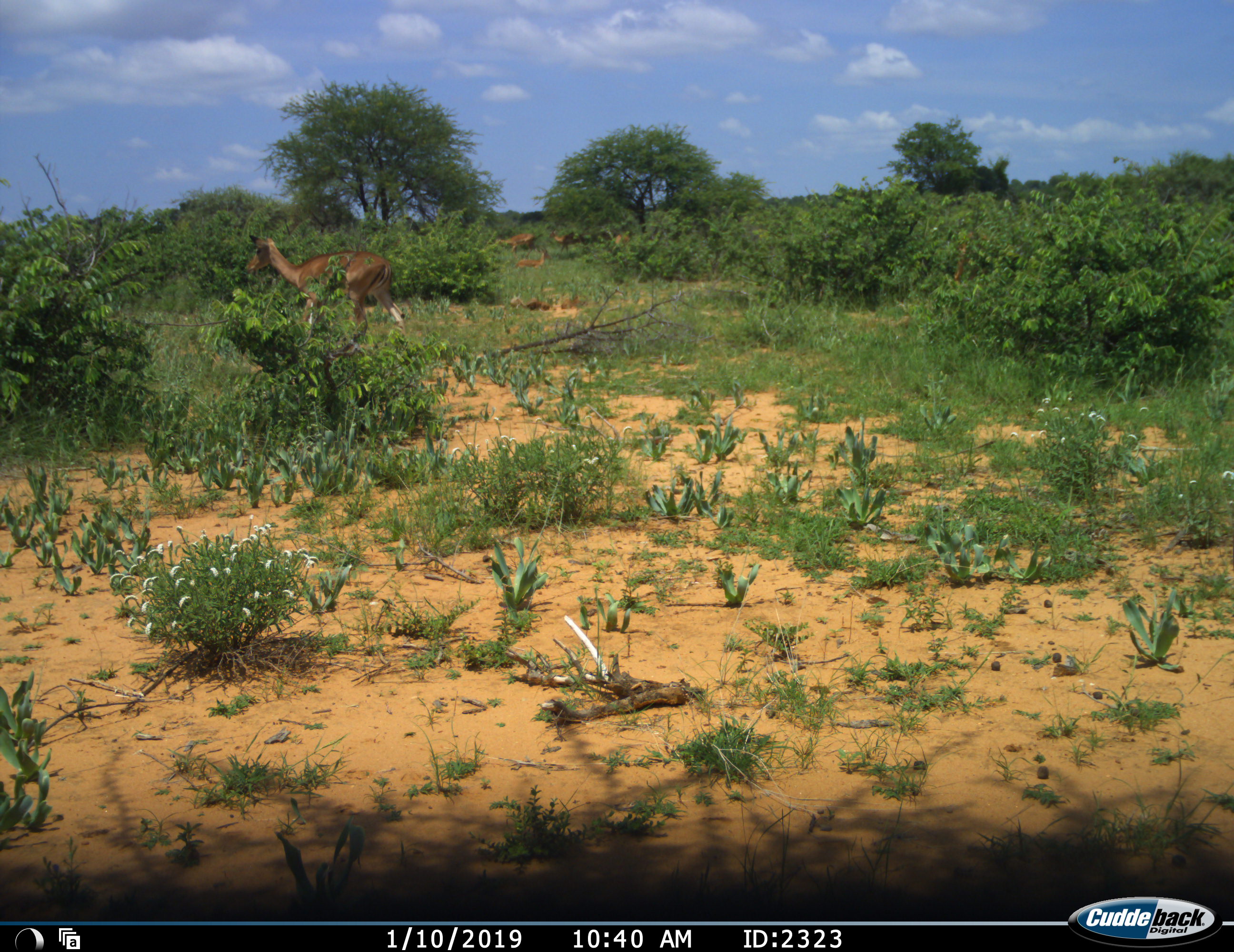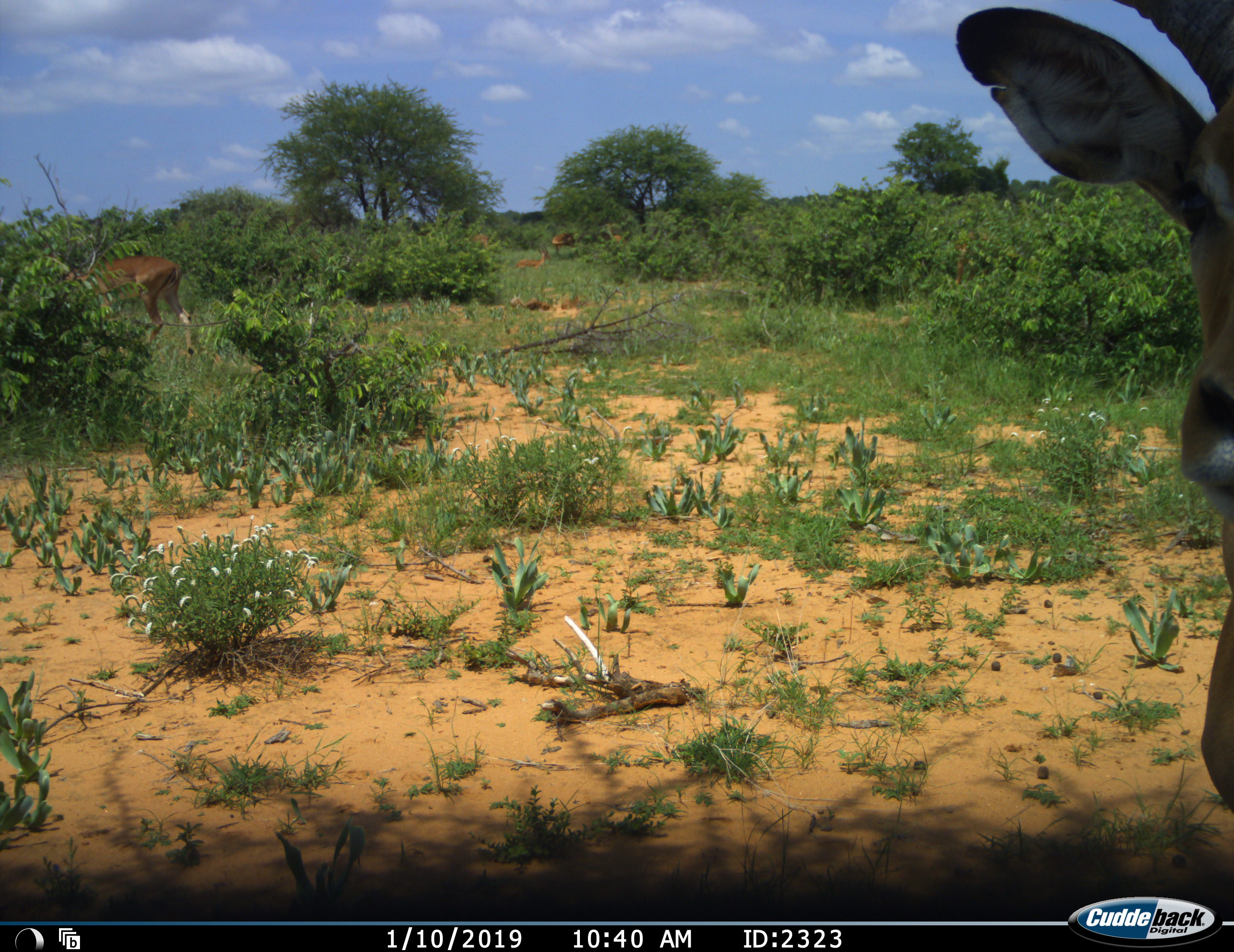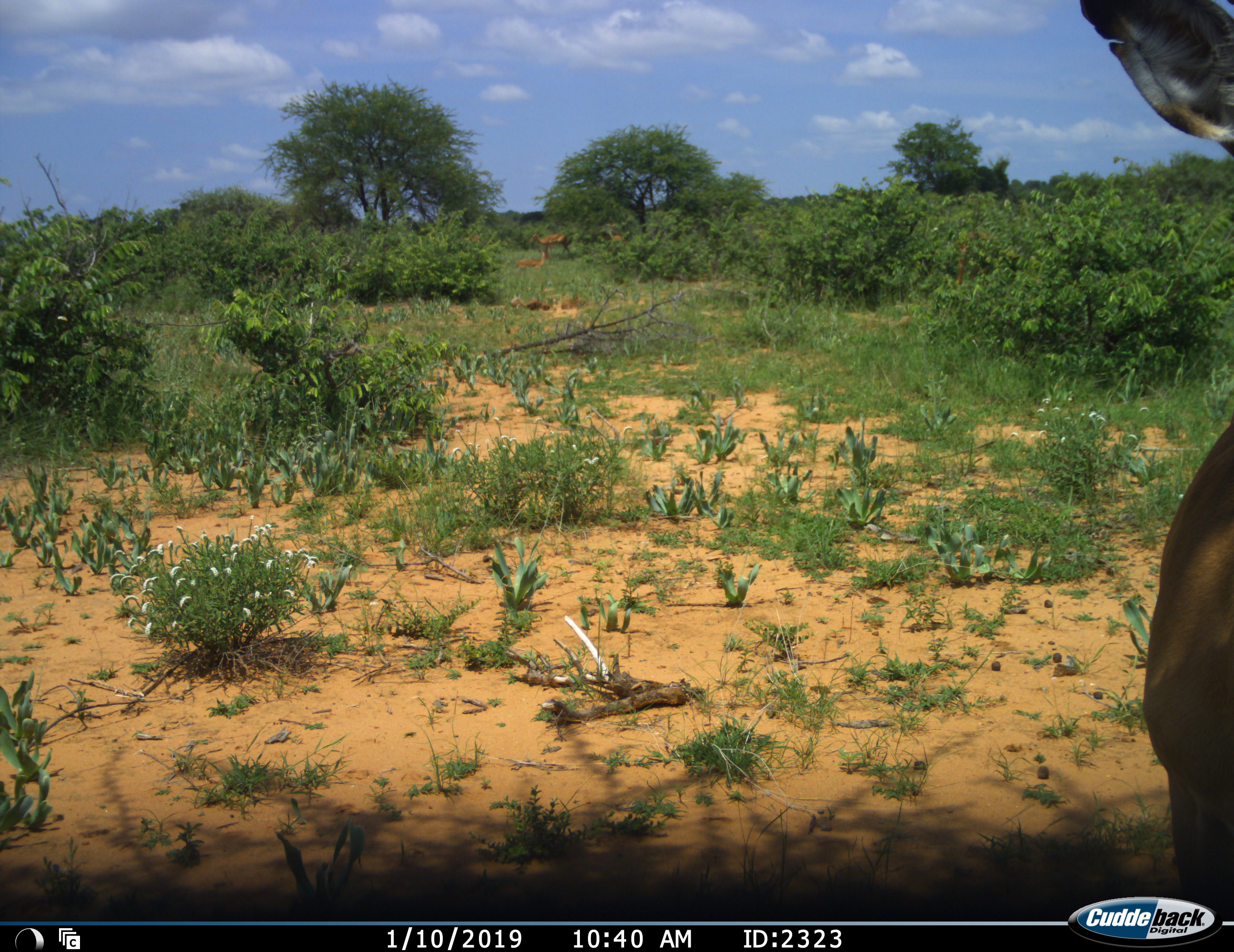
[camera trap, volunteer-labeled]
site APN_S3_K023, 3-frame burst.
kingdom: Animalia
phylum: Chordata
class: Mammalia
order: Artiodactyla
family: Bovidae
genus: Aepyceros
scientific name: Aepyceros melampus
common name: impala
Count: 5.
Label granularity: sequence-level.